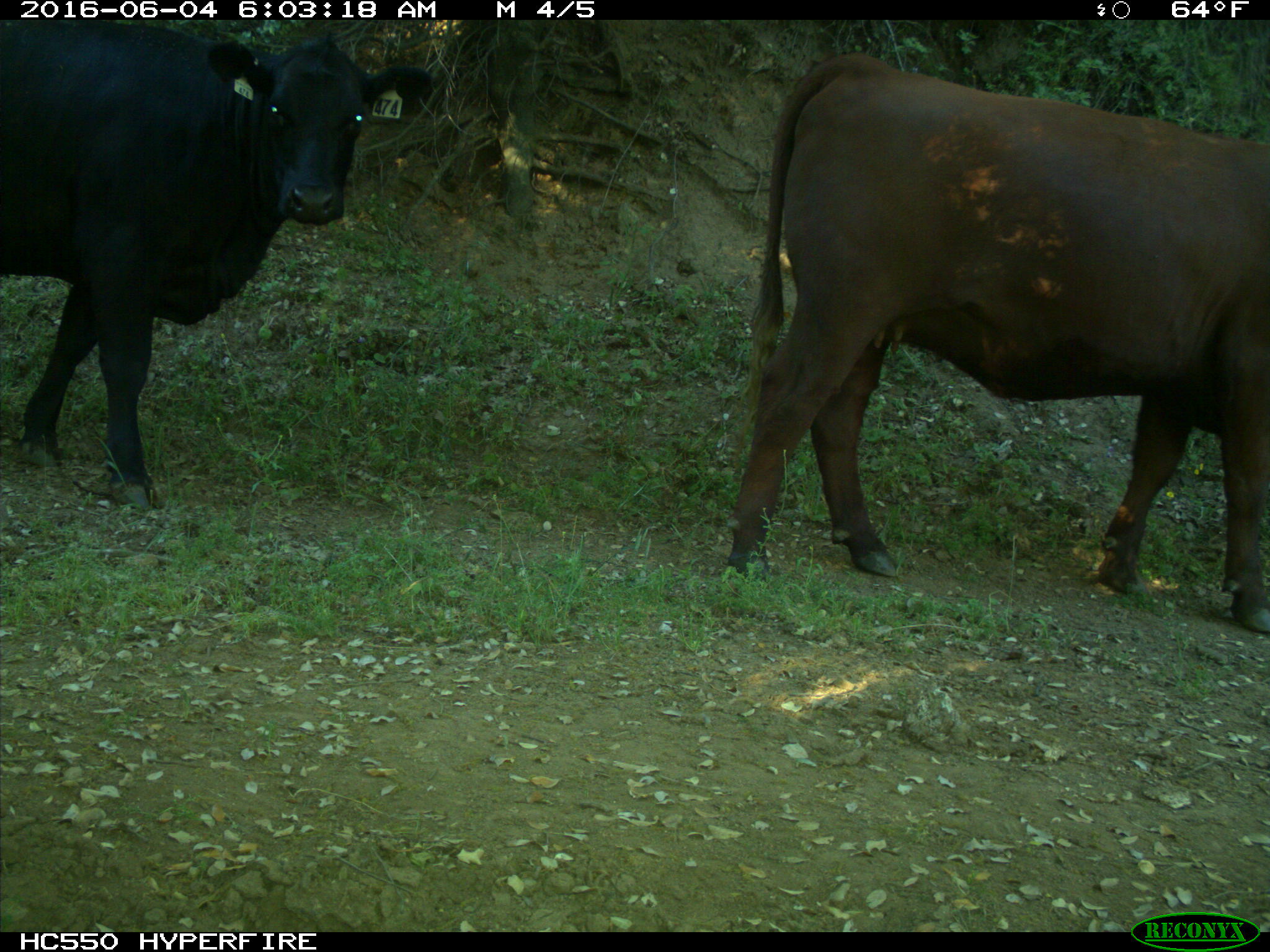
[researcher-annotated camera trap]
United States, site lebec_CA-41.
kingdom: Animalia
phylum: Chordata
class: Mammalia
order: Artiodactyla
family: Bovidae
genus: Bos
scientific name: Bos taurus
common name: domestic cow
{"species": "Bos taurus (domestic cow)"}